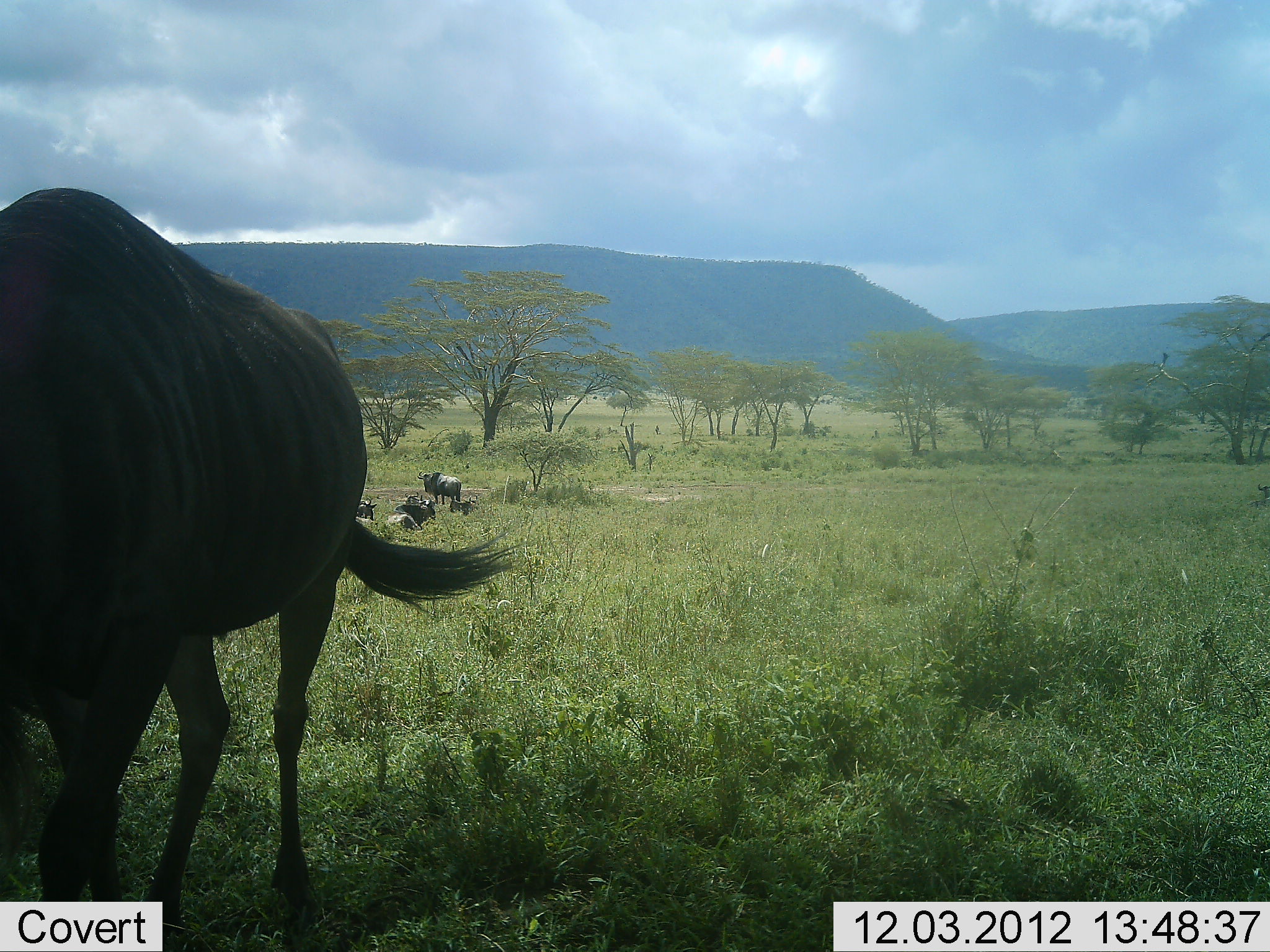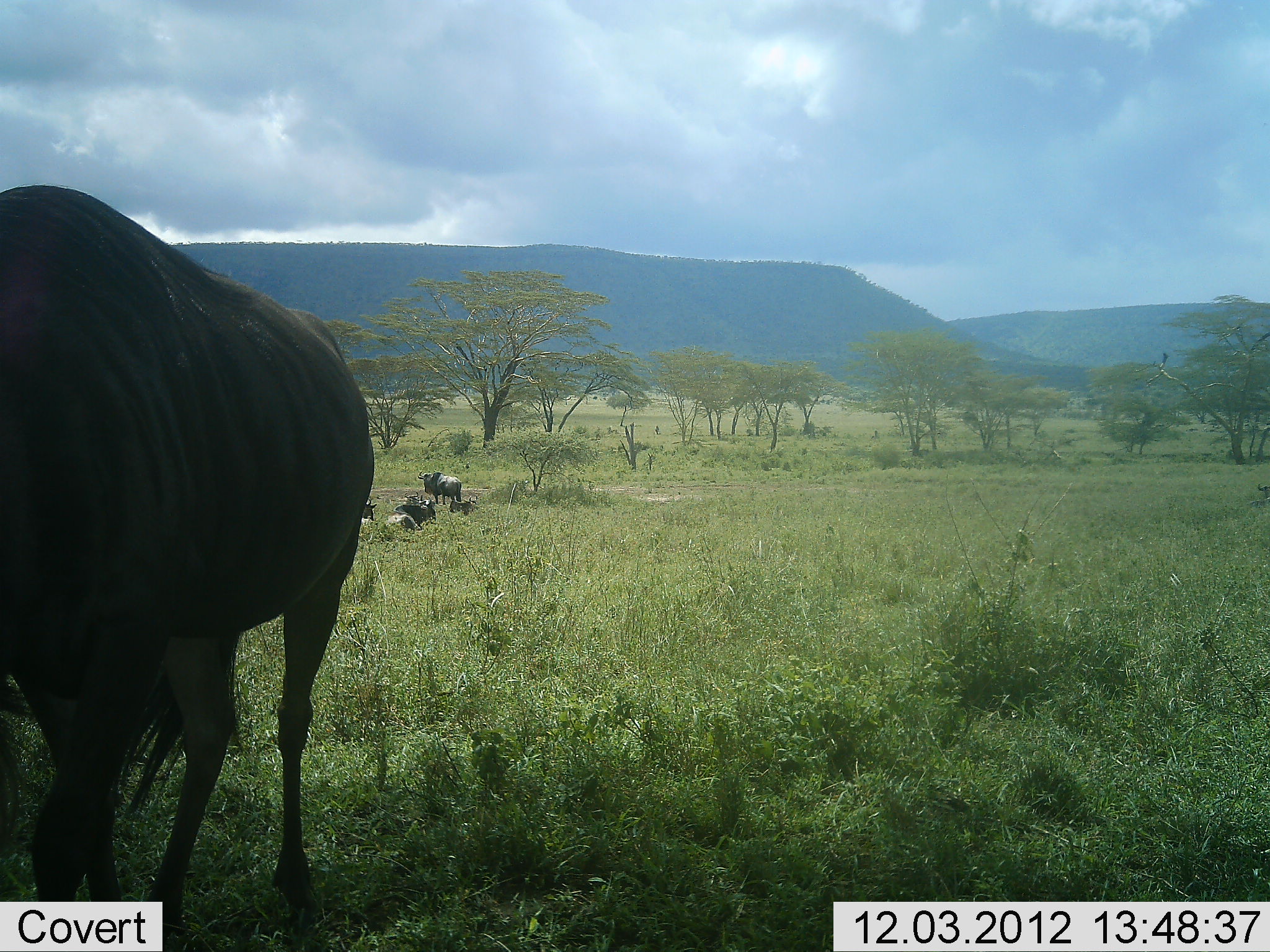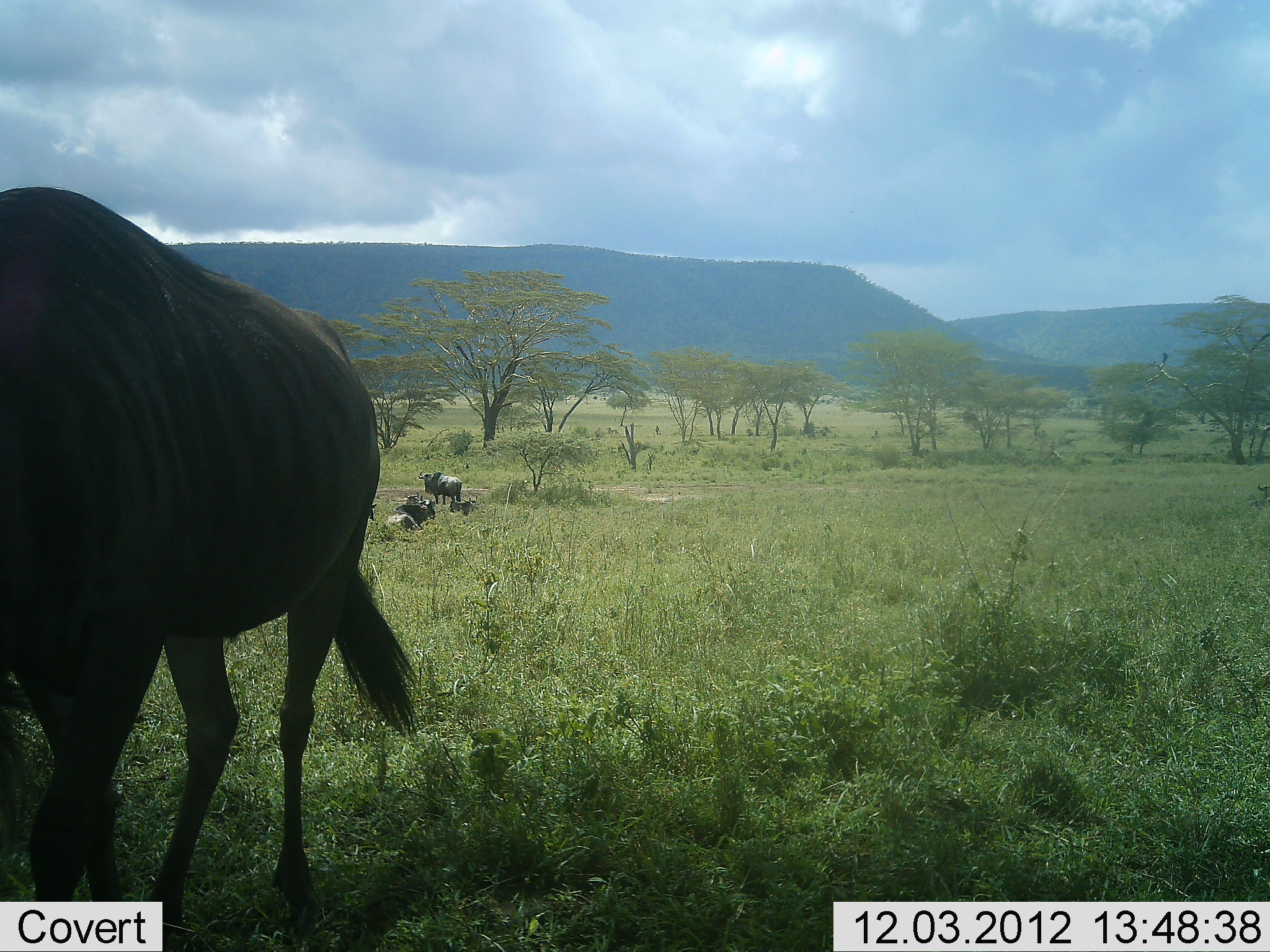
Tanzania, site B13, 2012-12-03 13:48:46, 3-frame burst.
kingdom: Animalia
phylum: Chordata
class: Mammalia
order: Artiodactyla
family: Bovidae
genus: Connochaetes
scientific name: Connochaetes taurinus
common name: blue wildebeest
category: wildebeest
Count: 6.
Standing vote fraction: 100%.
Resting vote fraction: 90%.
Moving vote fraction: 0%.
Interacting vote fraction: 0%.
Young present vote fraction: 10%.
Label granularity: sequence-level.